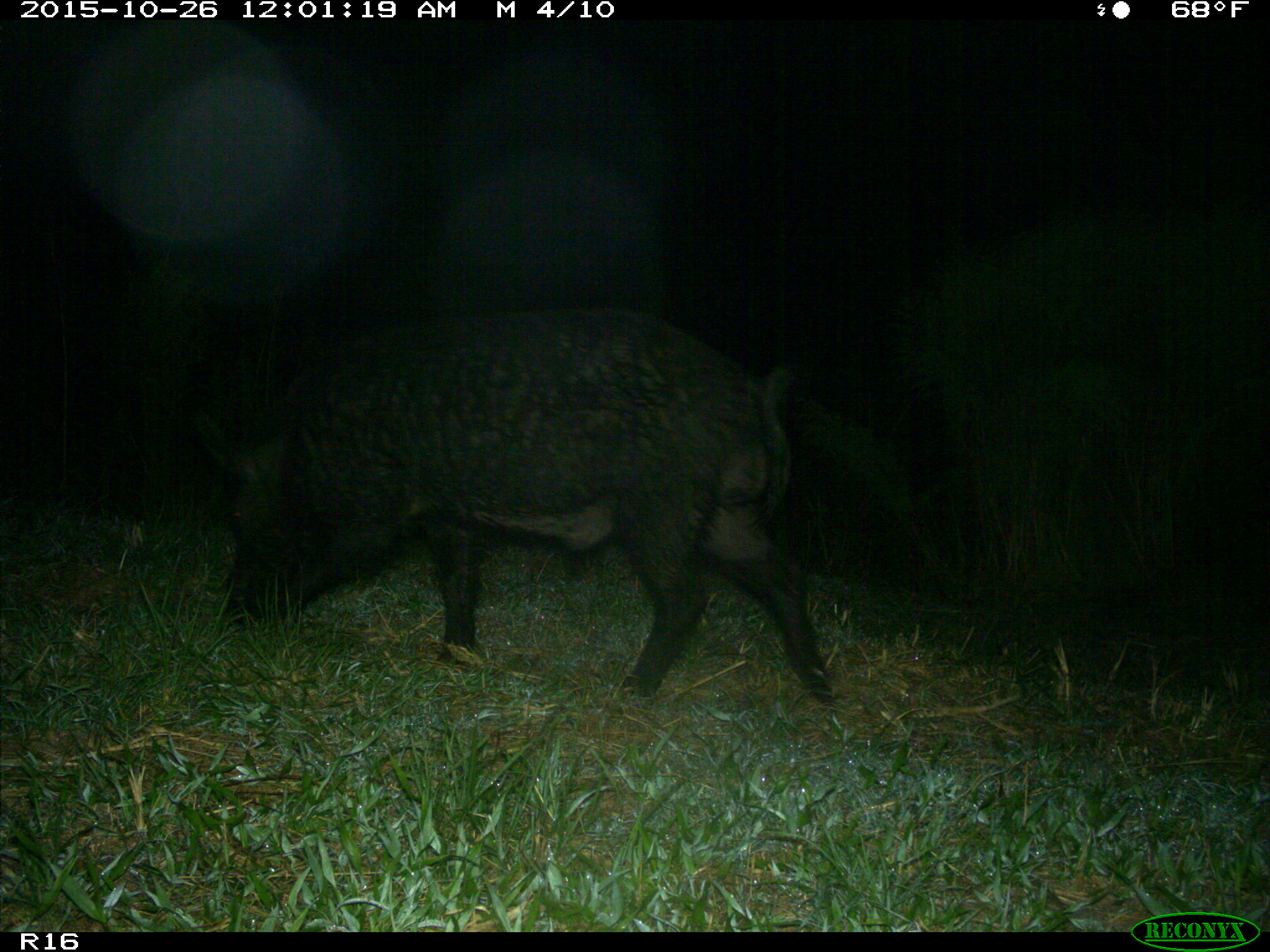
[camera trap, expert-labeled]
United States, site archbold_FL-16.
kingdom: Animalia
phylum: Chordata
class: Mammalia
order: Artiodactyla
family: Suidae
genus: Sus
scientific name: Sus scrofa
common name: wild boar